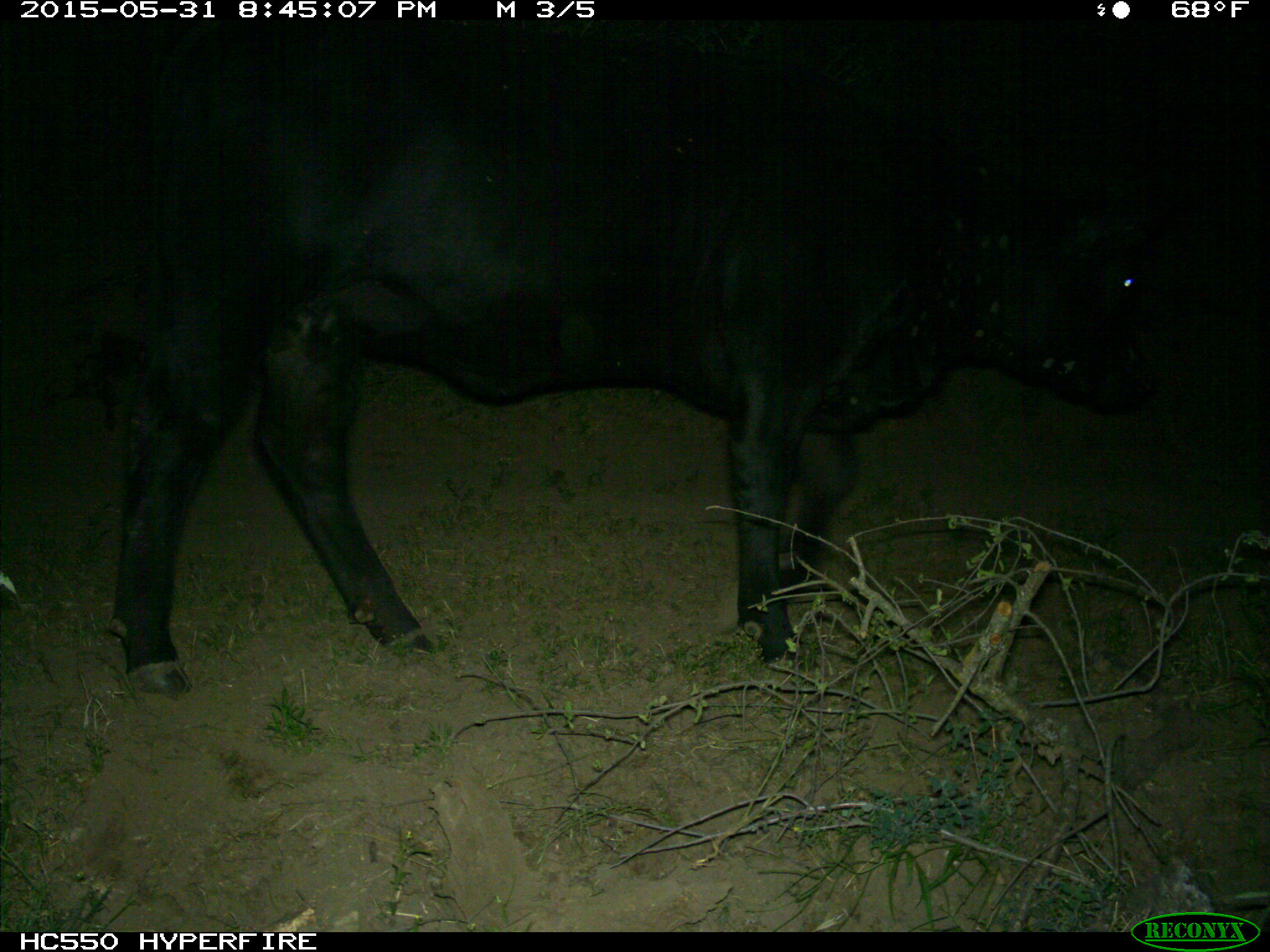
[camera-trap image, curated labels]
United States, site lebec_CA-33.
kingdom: Animalia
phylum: Chordata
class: Mammalia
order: Artiodactyla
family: Bovidae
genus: Bos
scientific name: Bos taurus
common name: domestic cow